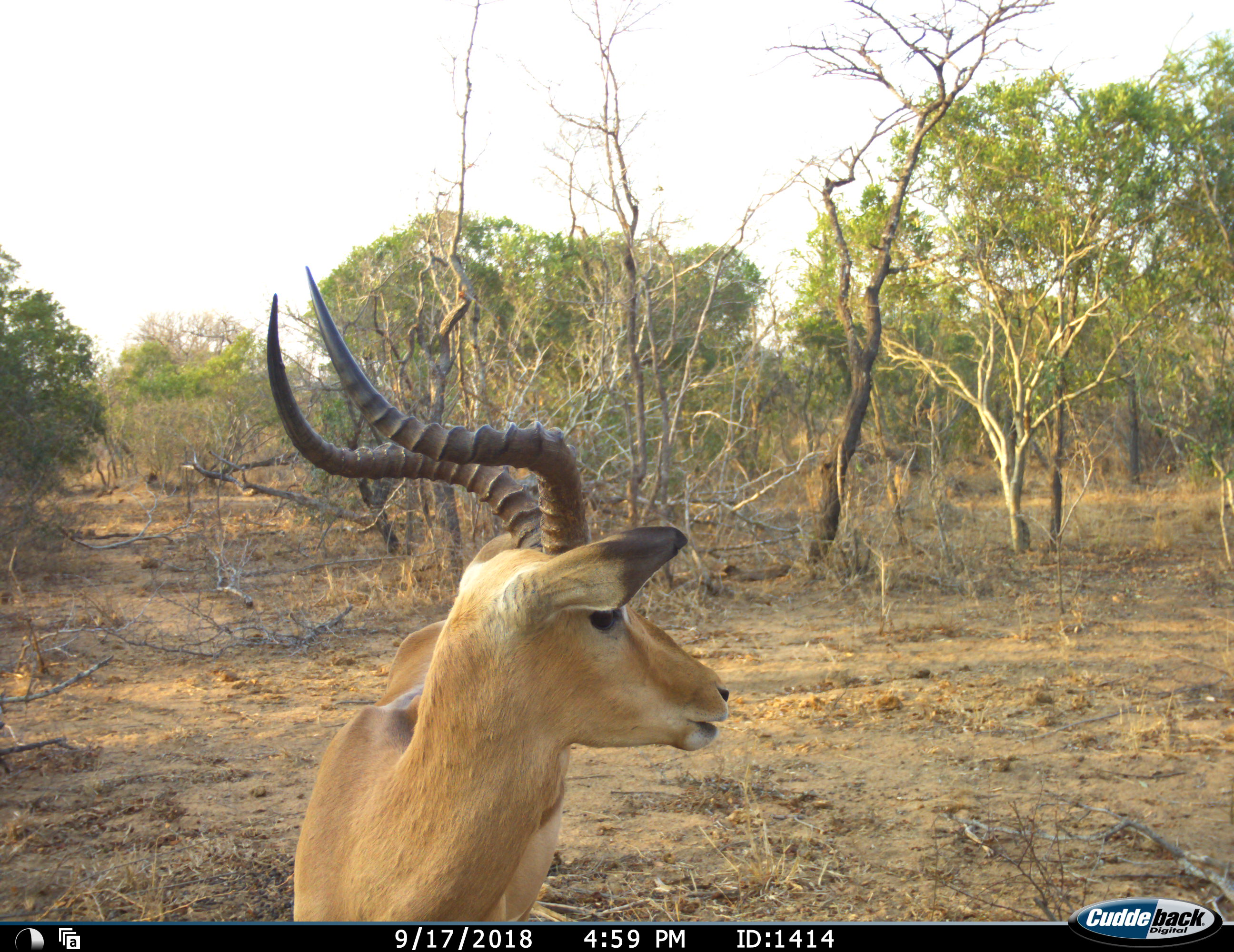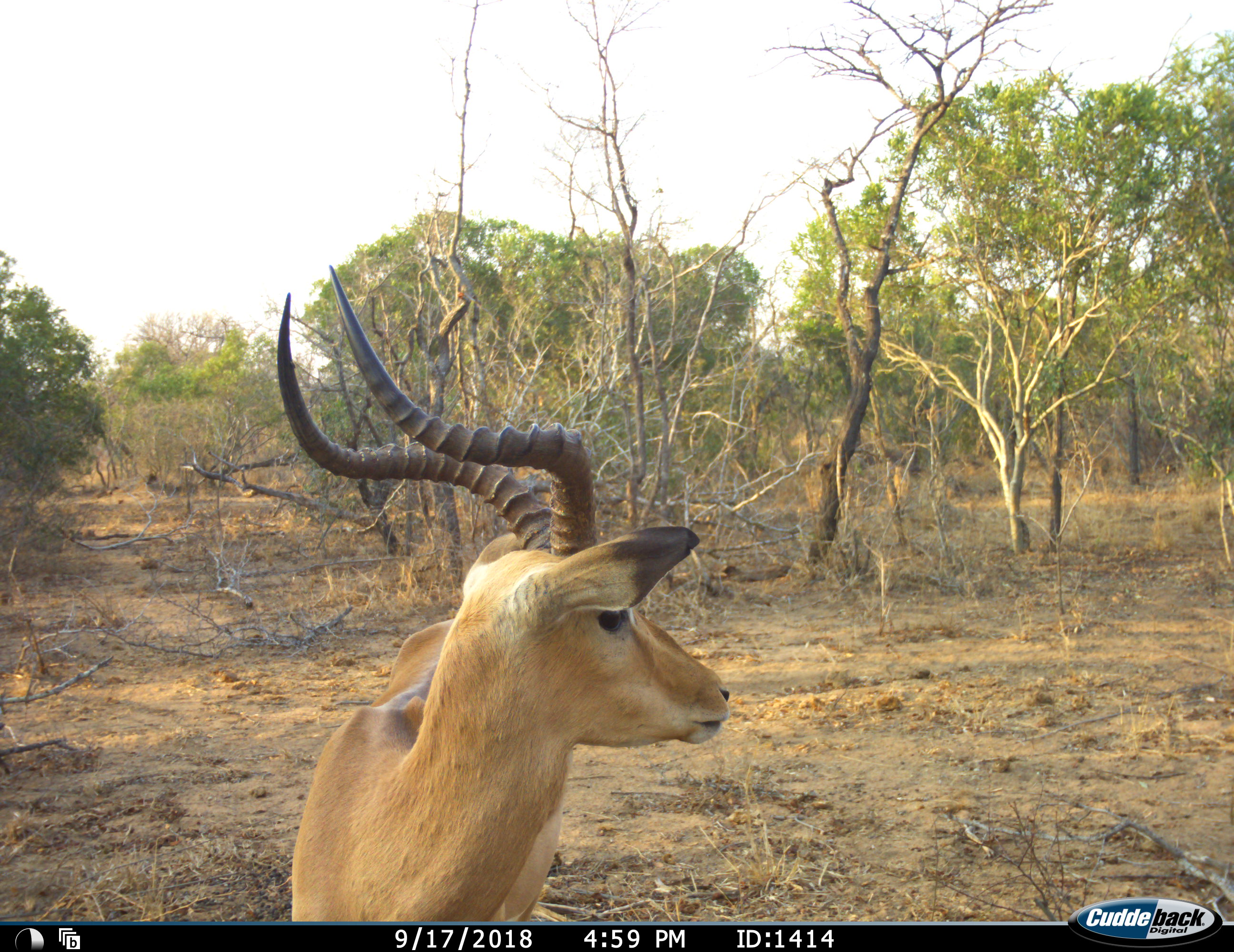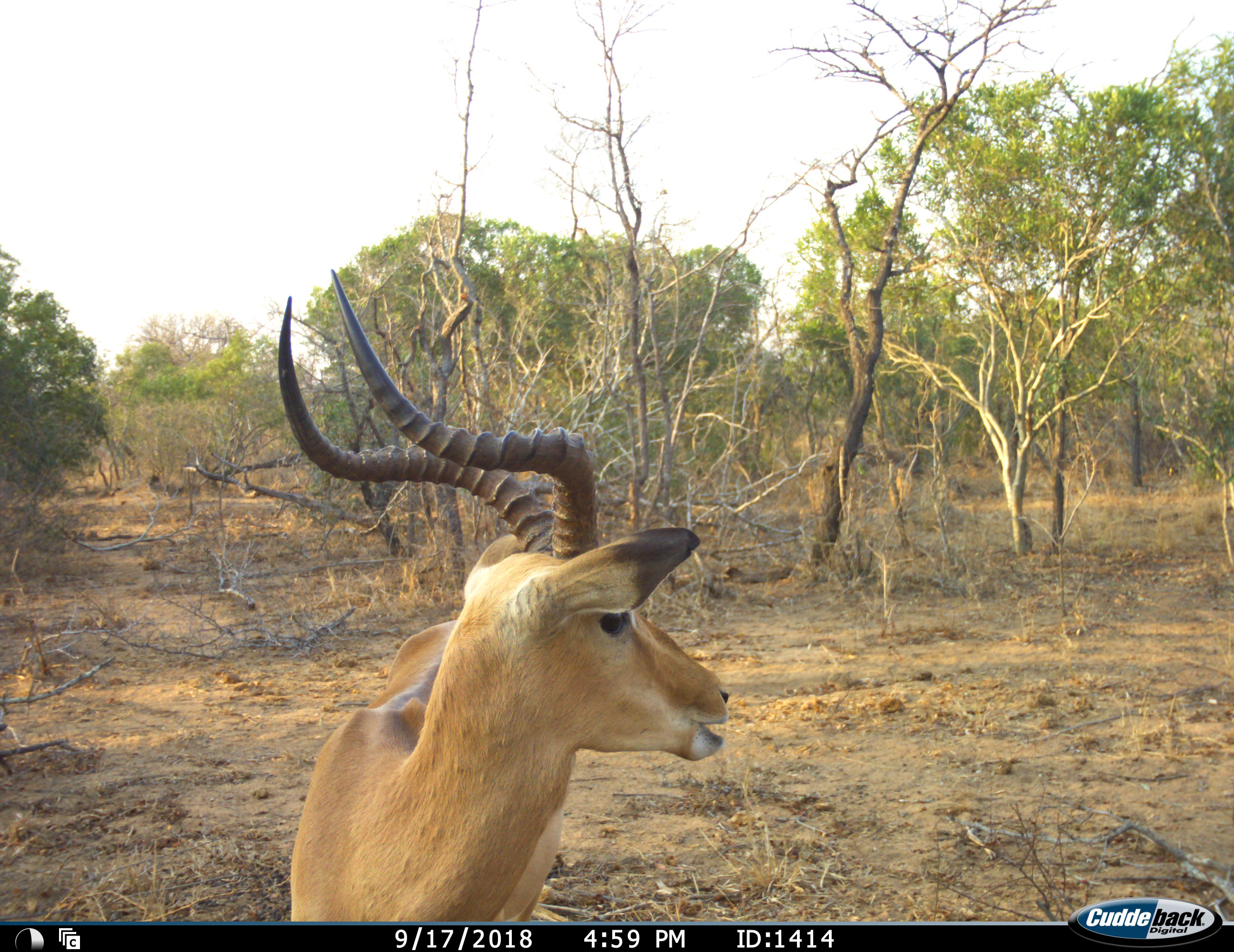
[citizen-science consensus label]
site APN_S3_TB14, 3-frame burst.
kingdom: Animalia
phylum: Chordata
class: Mammalia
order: Artiodactyla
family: Bovidae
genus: Aepyceros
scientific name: Aepyceros melampus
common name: impala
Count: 1.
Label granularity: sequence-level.